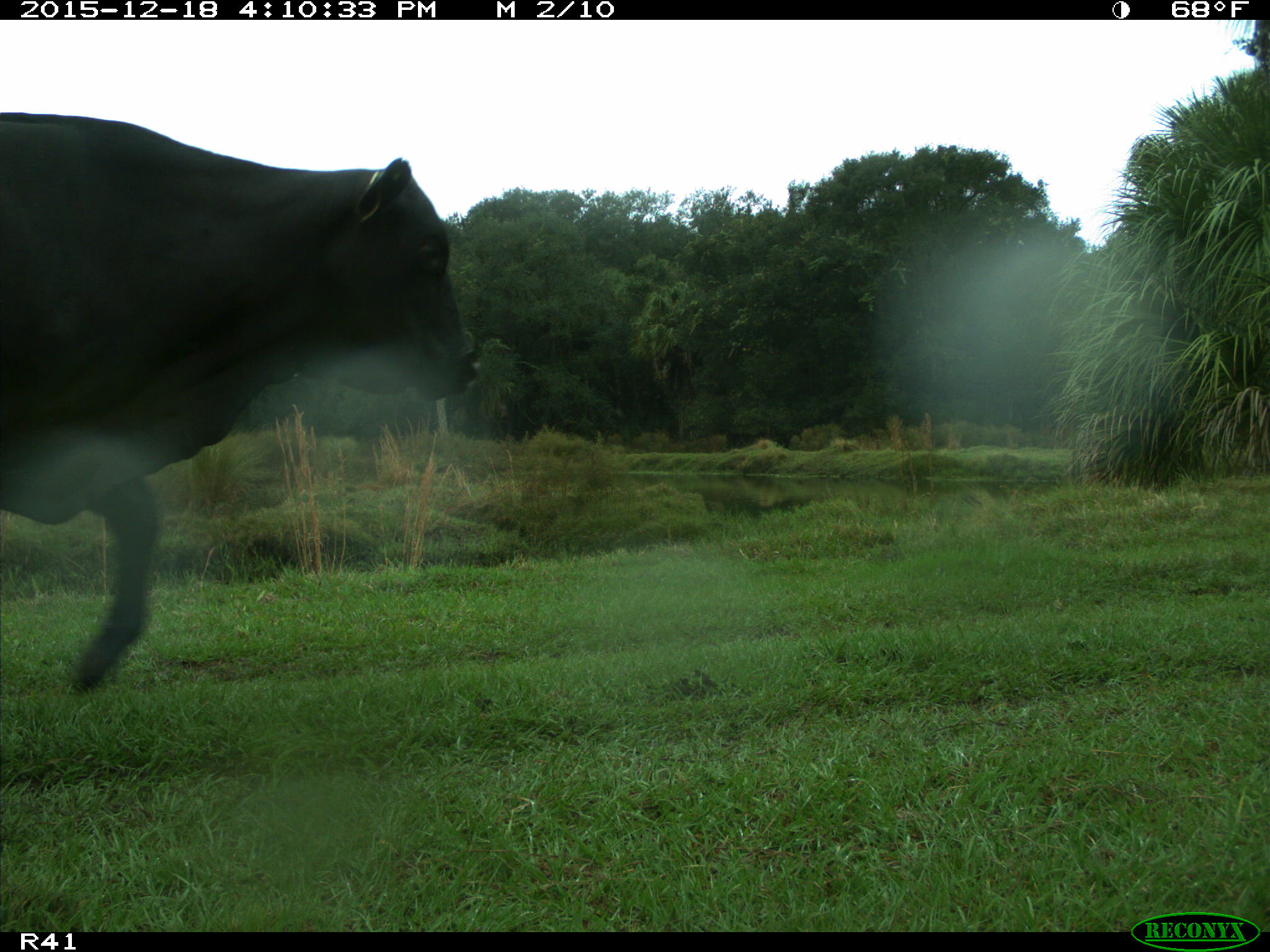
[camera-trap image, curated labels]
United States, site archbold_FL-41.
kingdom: Animalia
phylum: Chordata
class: Mammalia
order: Artiodactyla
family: Bovidae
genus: Bos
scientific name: Bos taurus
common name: domestic cow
Bos taurus (domestic cow).